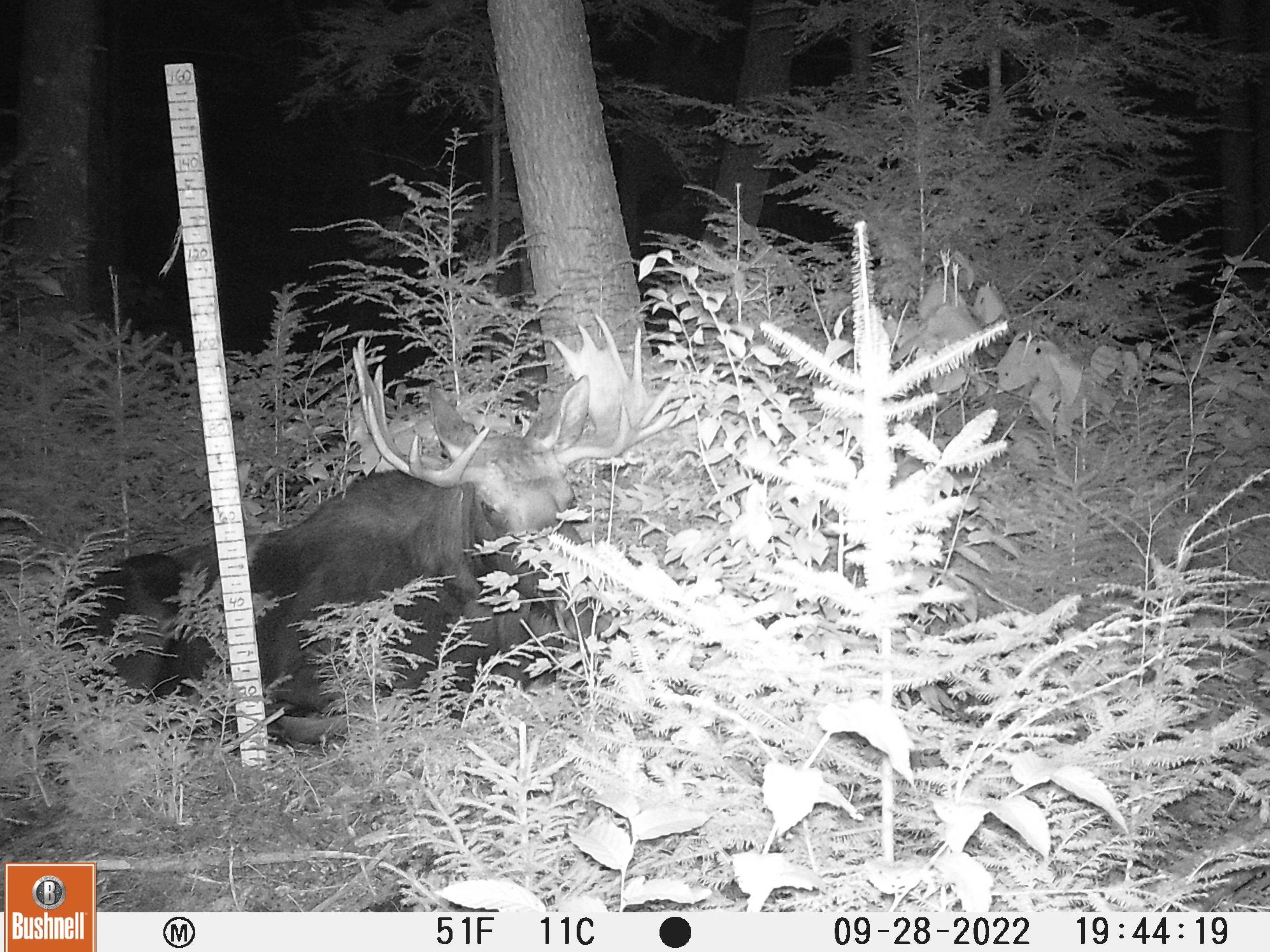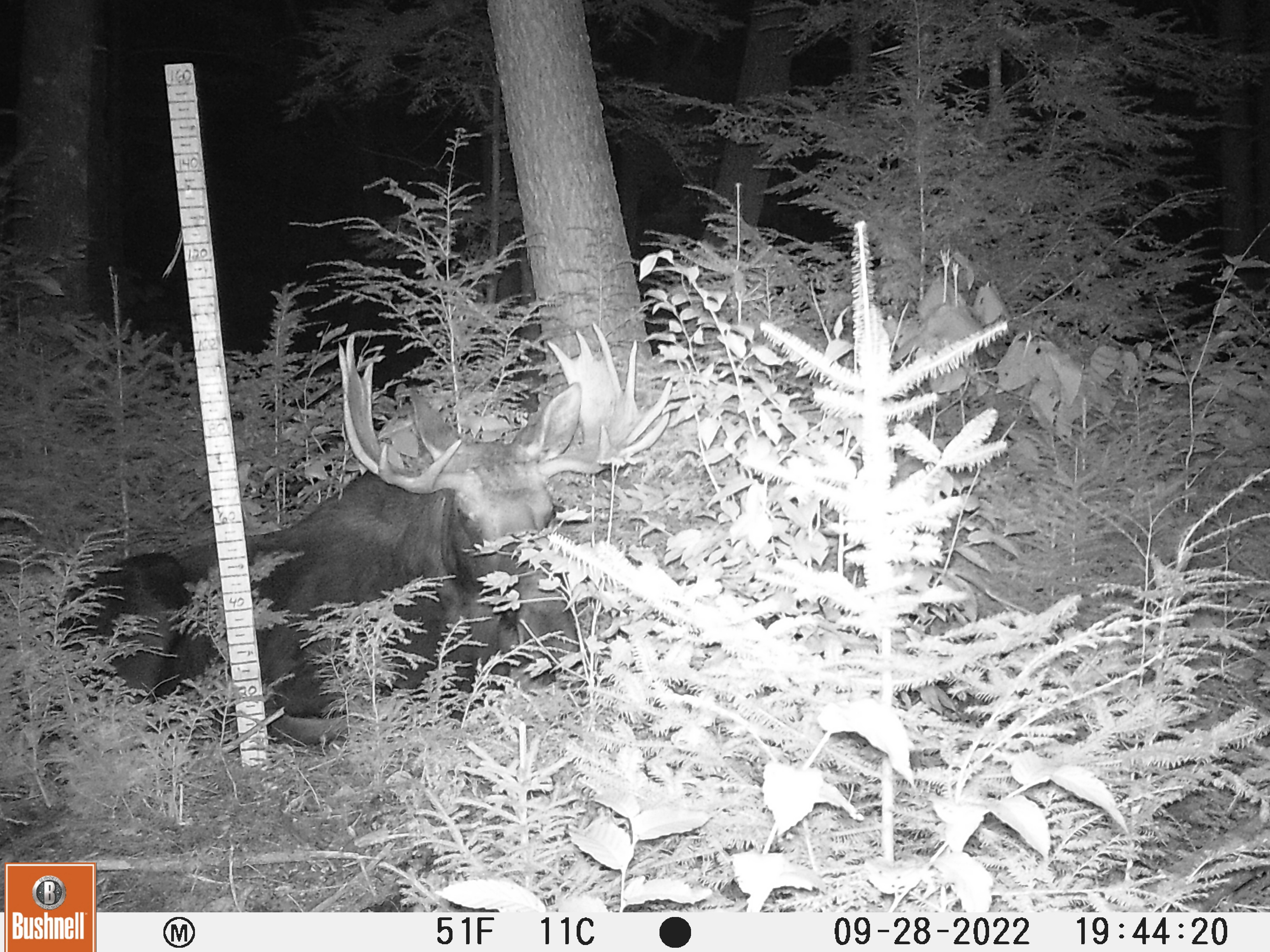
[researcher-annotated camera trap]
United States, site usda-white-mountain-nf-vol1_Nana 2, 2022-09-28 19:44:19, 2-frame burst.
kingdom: Animalia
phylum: Chordata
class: Mammalia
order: Artiodactyla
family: Cervidae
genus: Alces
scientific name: Alces alces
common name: moose